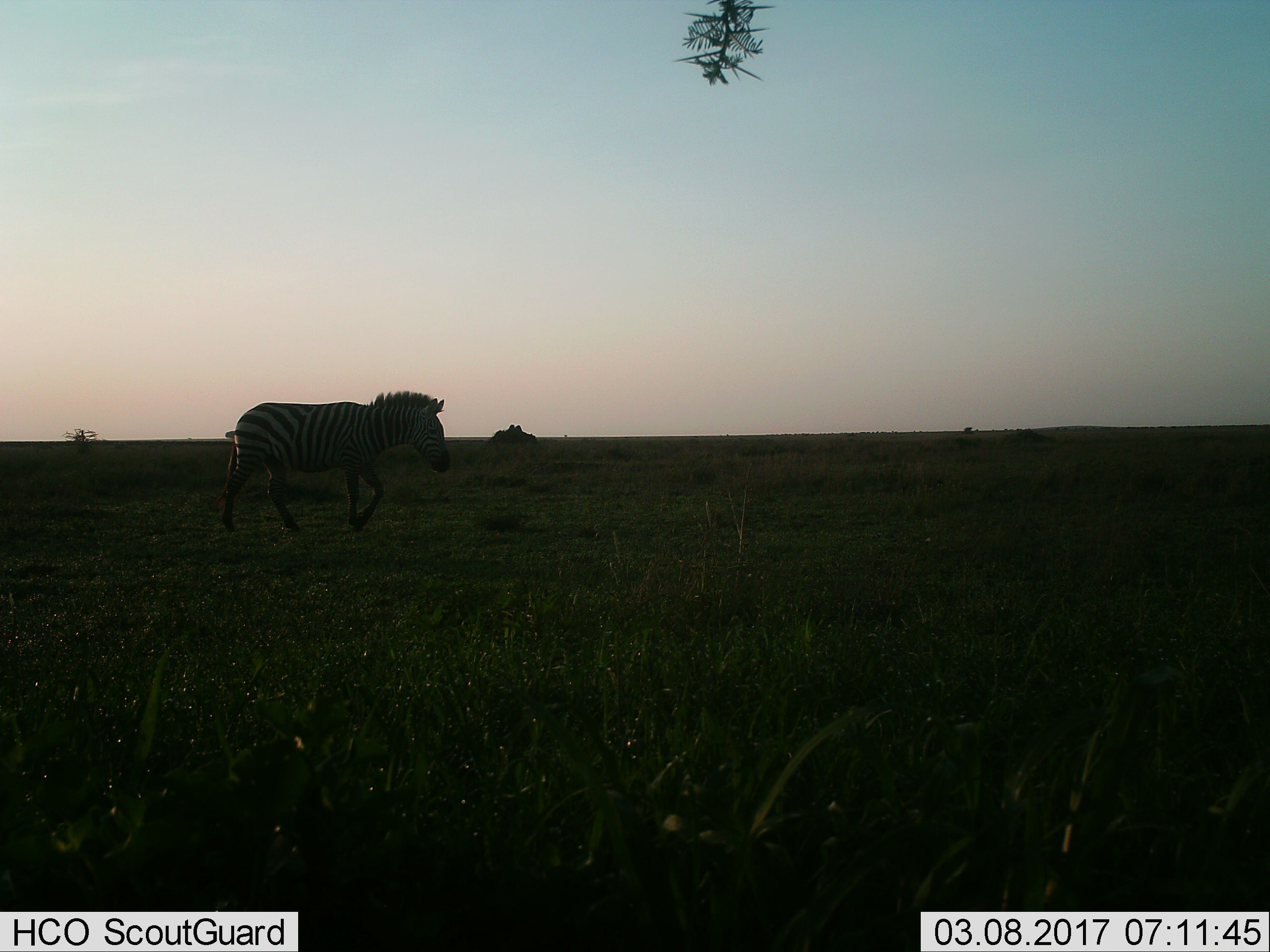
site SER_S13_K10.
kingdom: Animalia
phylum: Chordata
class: Mammalia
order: Perissodactyla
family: Equidae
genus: Equus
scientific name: Equus quagga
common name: plains zebra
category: zebraplains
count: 1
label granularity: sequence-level